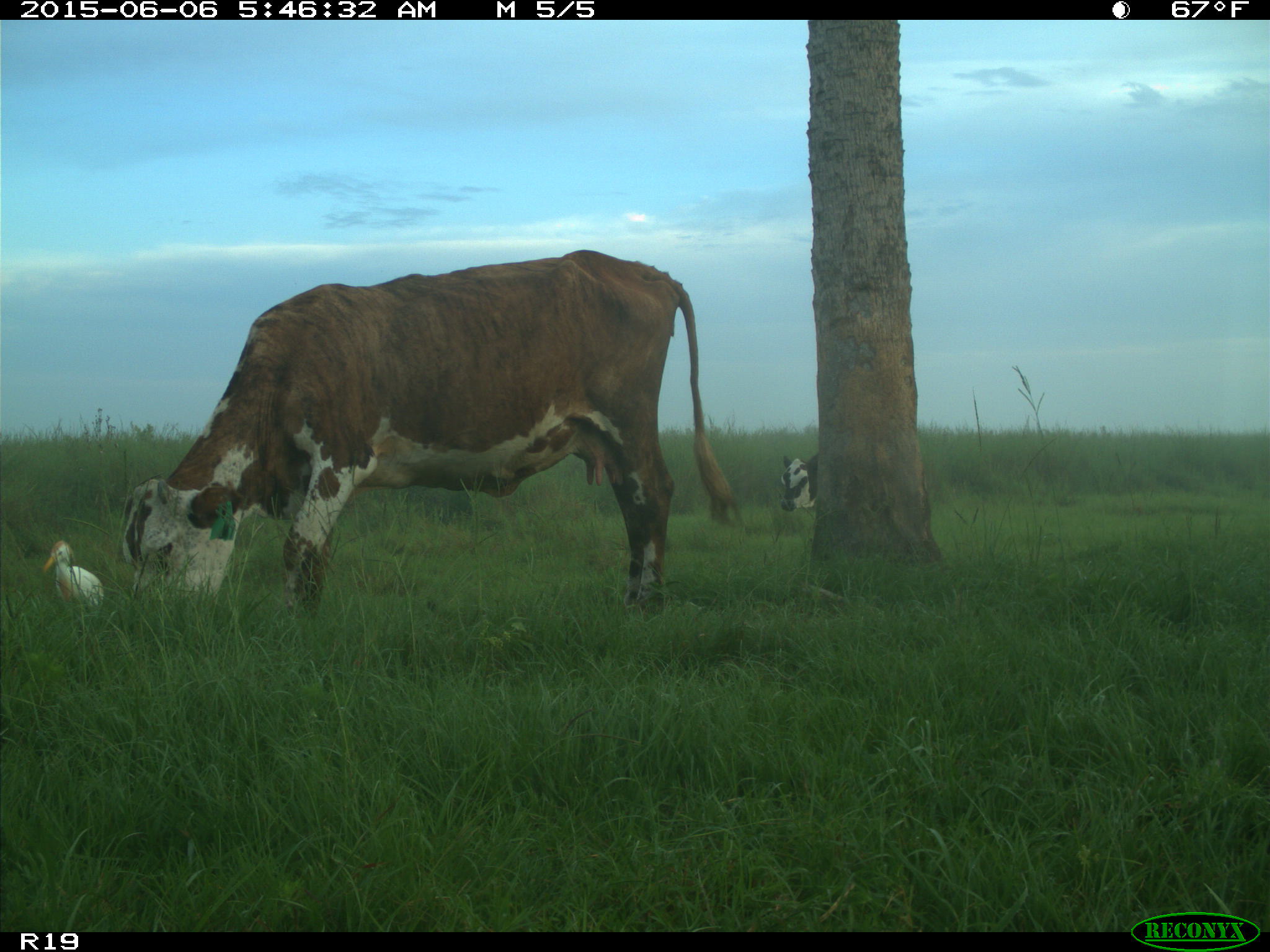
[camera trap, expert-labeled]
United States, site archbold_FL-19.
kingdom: Animalia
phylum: Chordata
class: Mammalia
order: Artiodactyla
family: Bovidae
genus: Bos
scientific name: Bos taurus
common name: domestic cow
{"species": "Bos taurus (domestic cow)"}